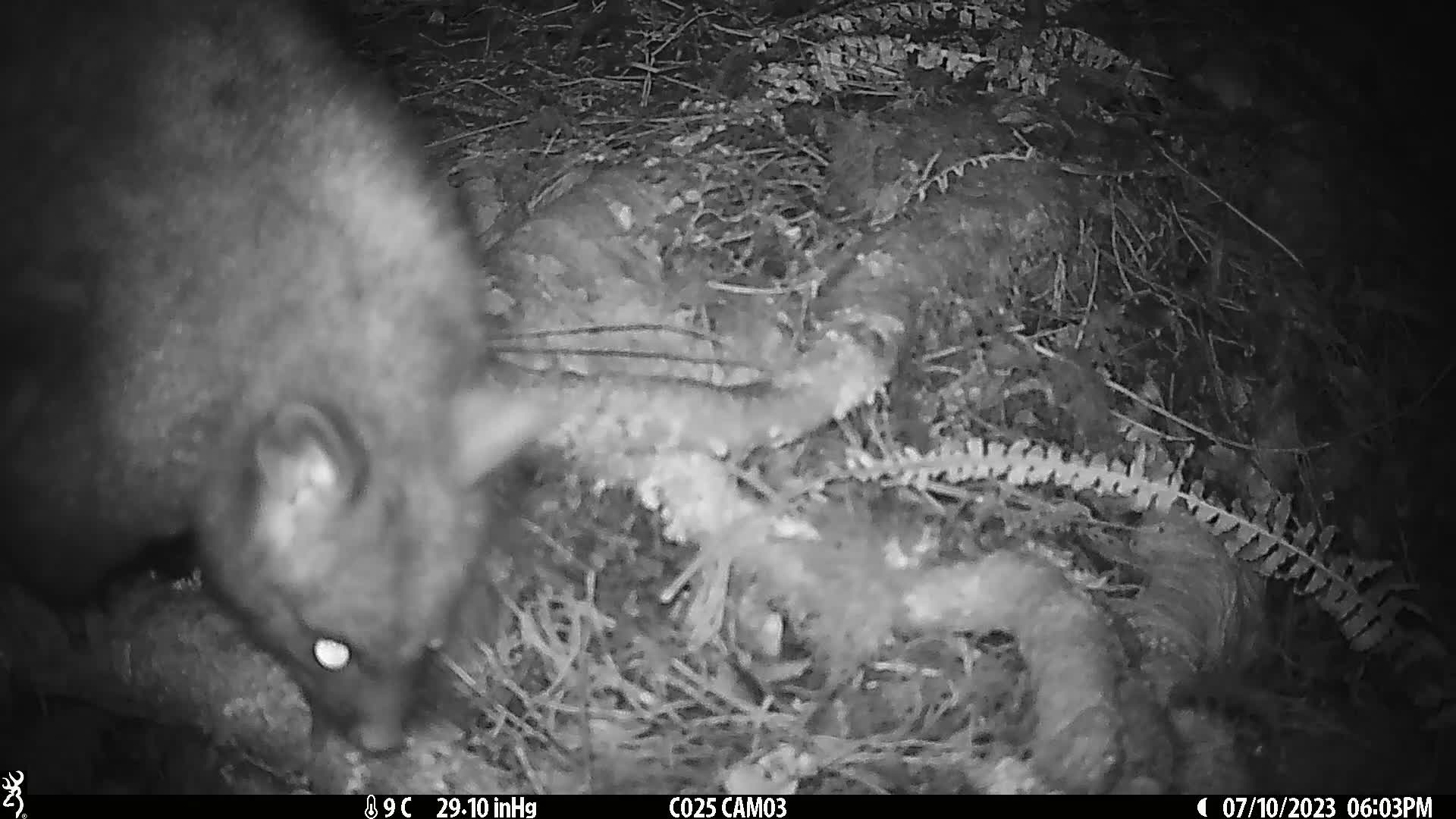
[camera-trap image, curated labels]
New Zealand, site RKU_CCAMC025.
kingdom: Animalia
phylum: Chordata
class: Mammalia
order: Diprotodontia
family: Phalangeridae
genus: Trichosurus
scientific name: Trichosurus vulpecula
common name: common brushtail possum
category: possum